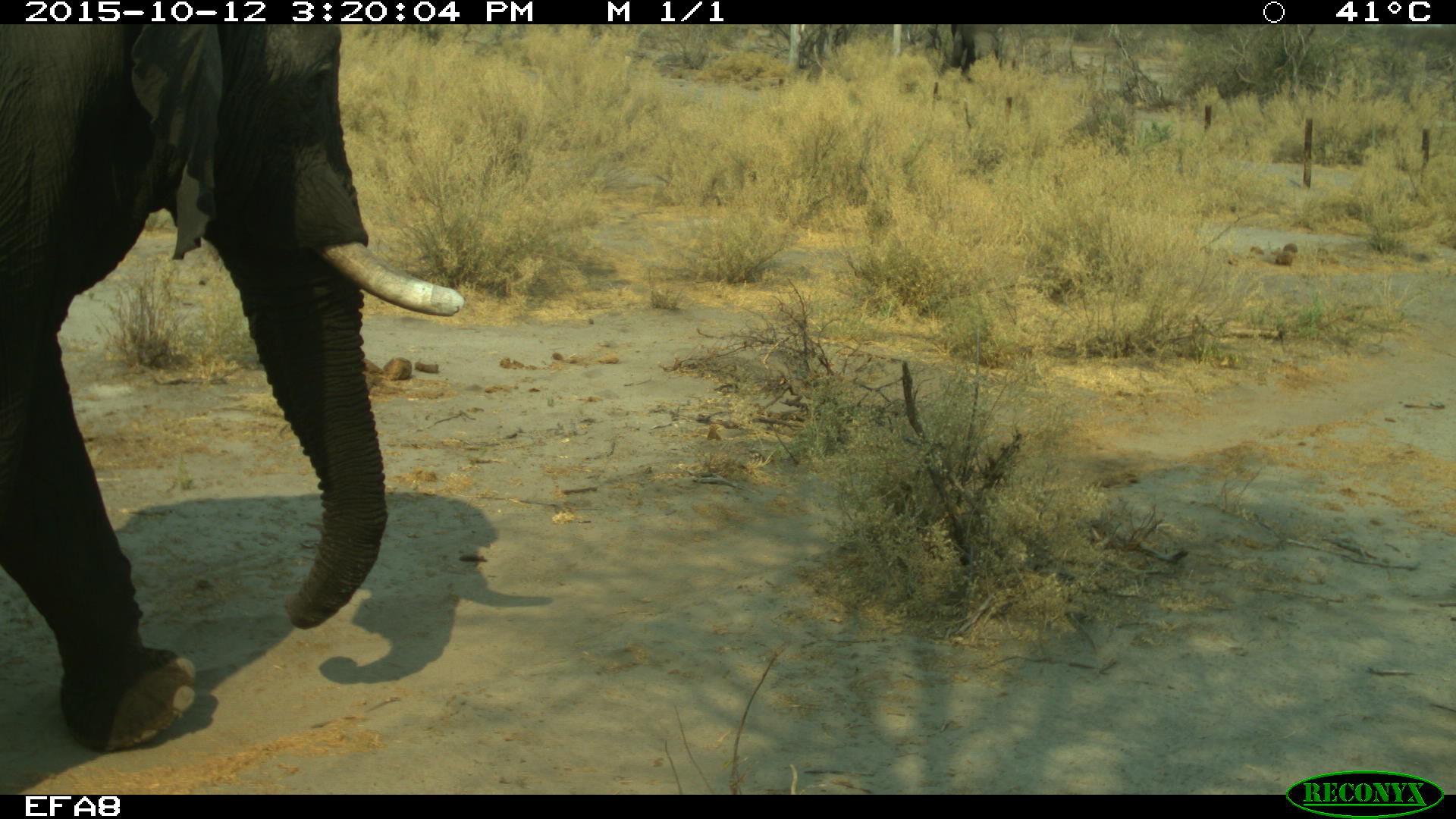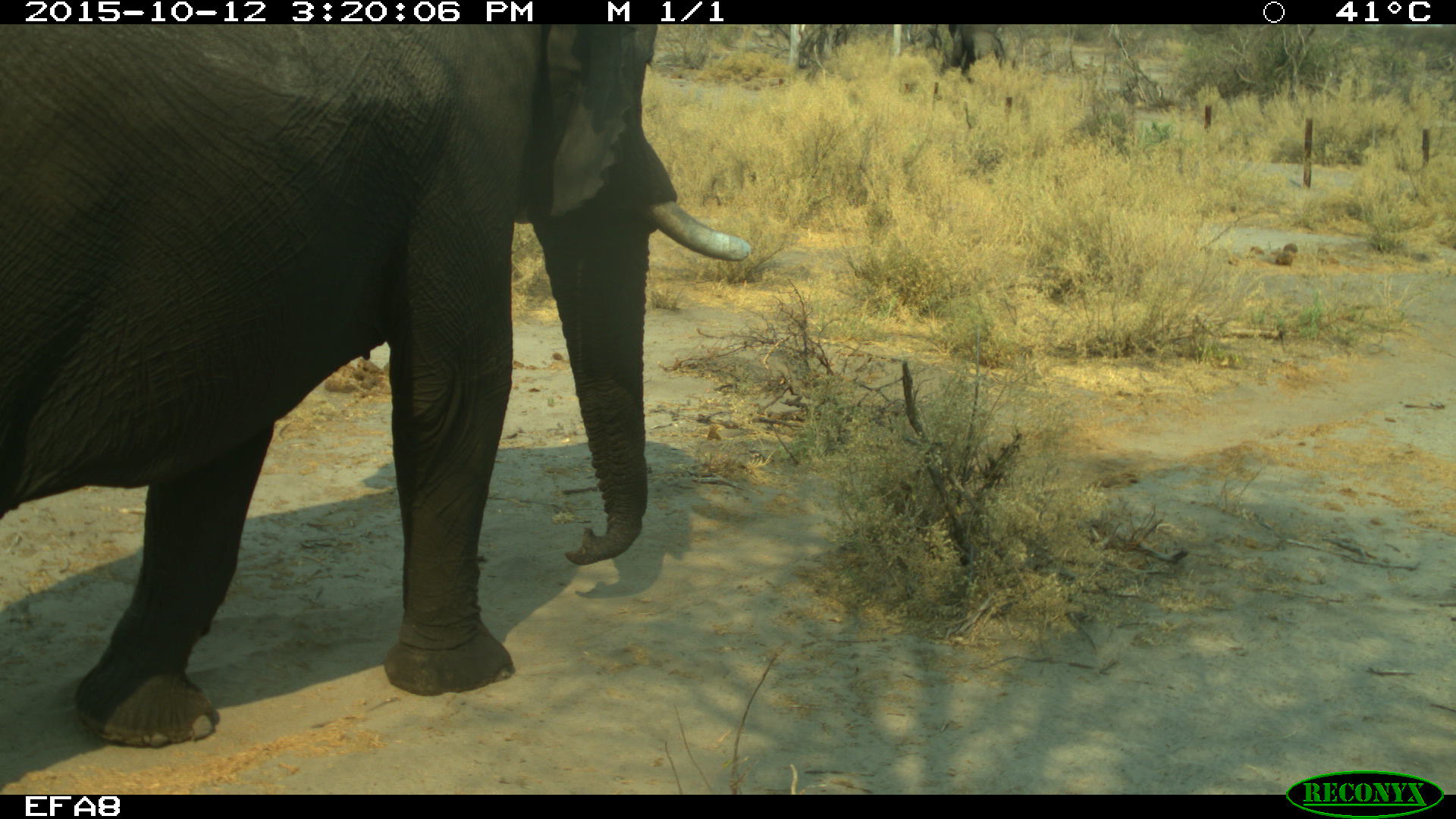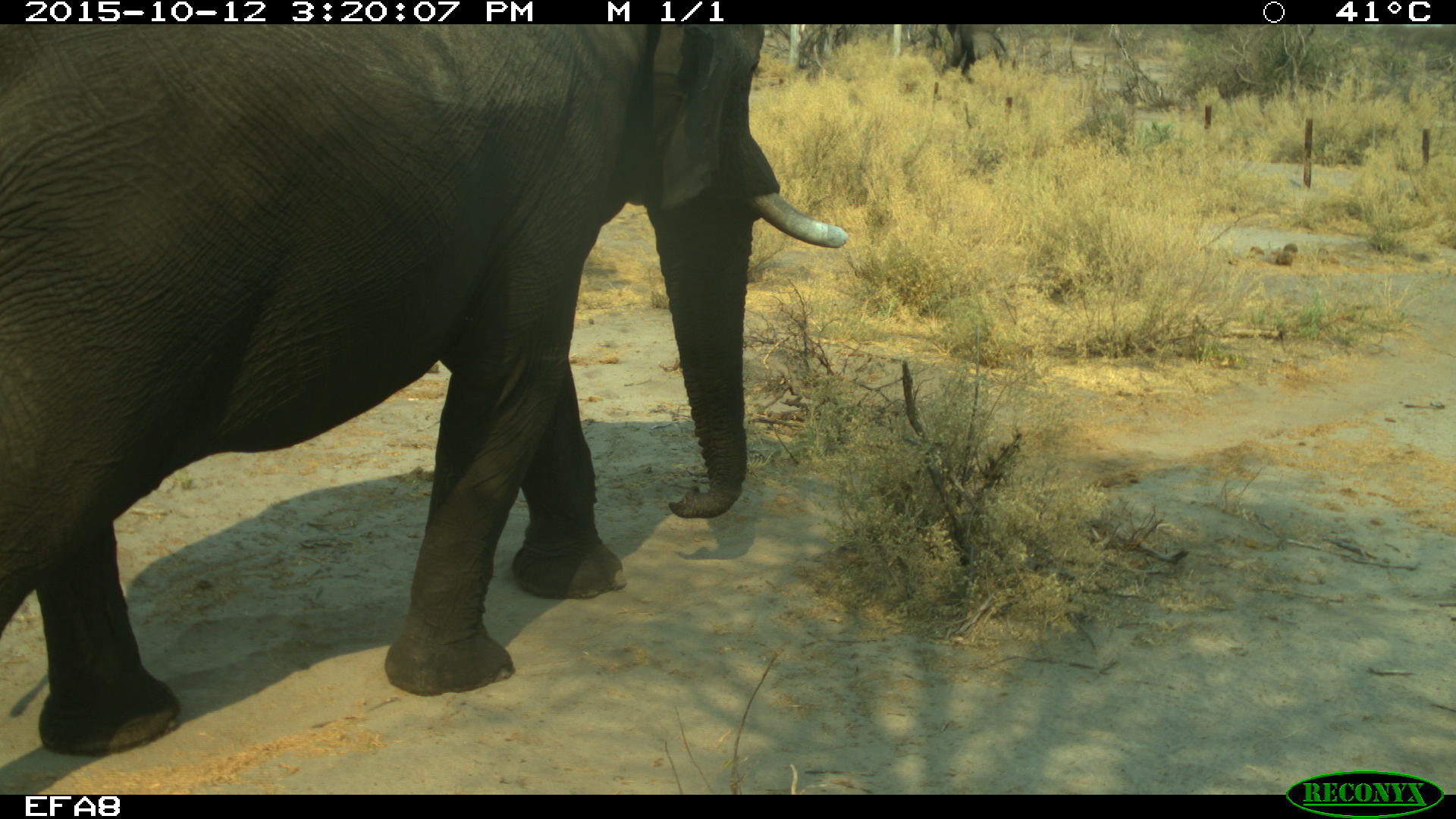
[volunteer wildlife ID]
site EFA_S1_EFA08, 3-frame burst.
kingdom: Animalia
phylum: Chordata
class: Mammalia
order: Proboscidea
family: Elephantidae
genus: Loxodonta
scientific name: Loxodonta africana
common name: african bush elephant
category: elephant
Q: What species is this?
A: Elephant (african bush elephant) (Loxodonta africana).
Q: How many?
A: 1.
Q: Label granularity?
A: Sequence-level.